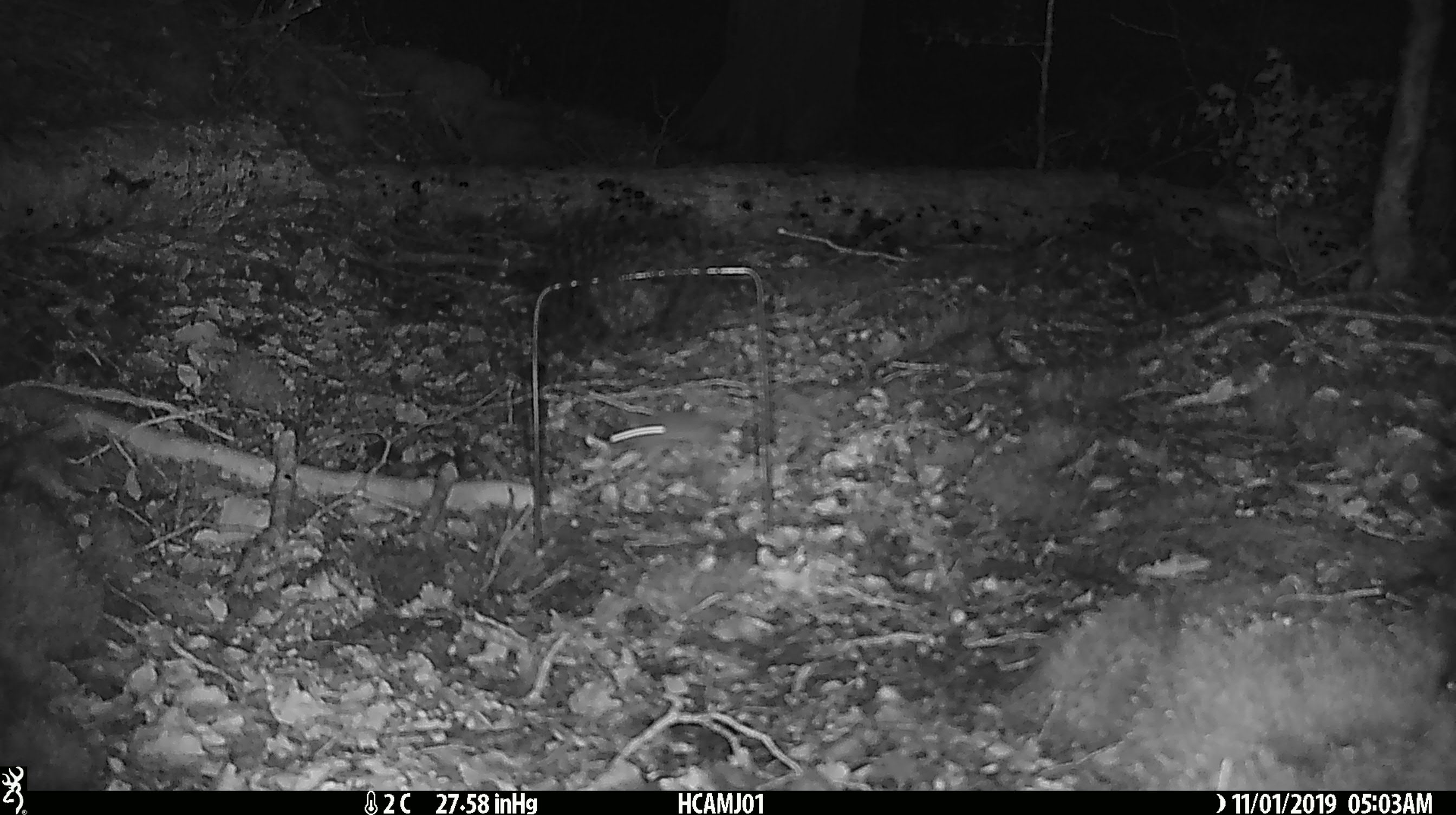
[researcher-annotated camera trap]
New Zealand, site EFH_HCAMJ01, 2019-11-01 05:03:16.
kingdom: Animalia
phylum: Chordata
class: Mammalia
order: Rodentia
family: Muridae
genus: Mus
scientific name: Mus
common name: mouse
Mouse (Mus).